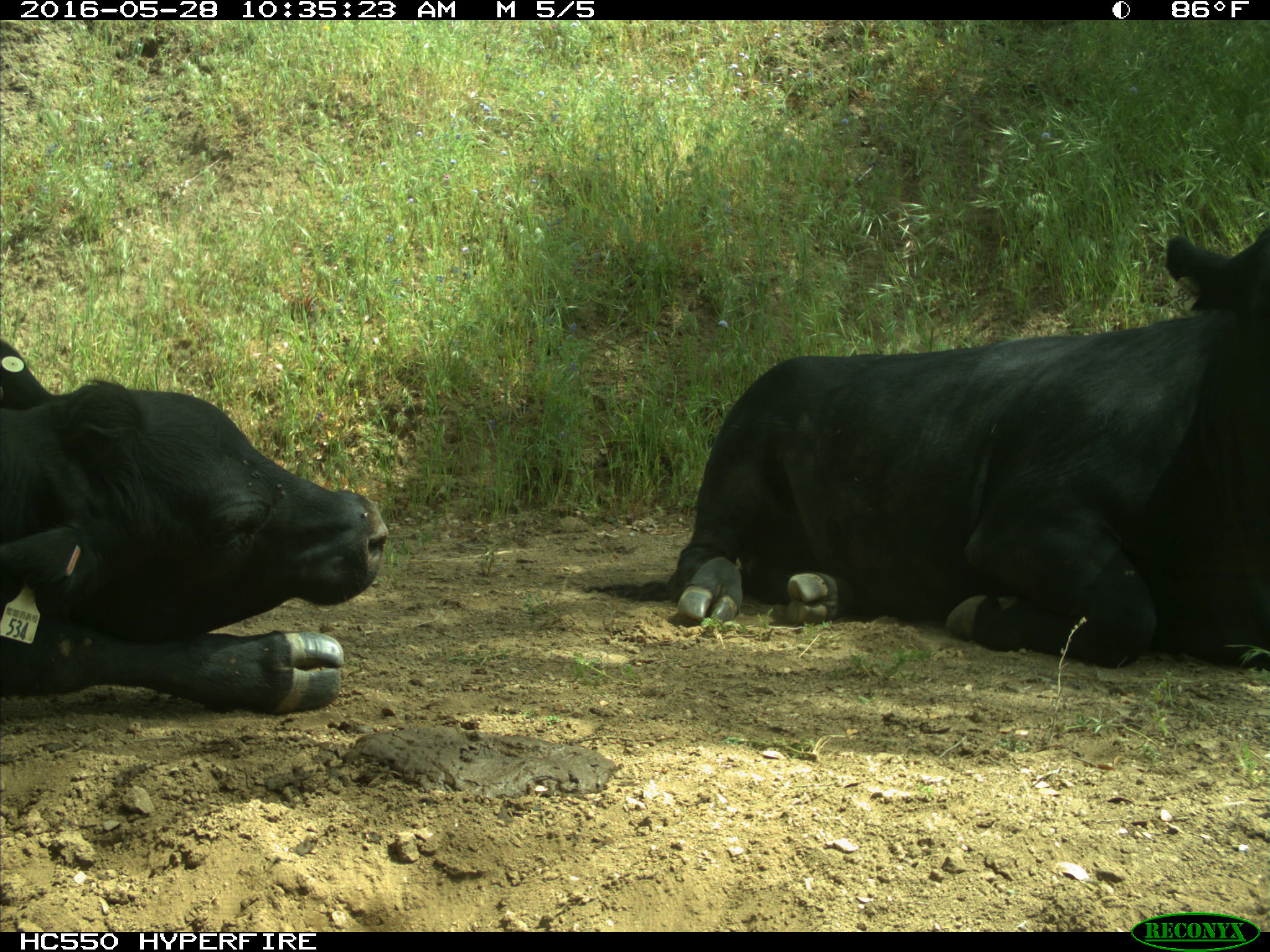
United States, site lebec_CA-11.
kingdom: Animalia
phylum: Chordata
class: Mammalia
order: Artiodactyla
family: Bovidae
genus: Bos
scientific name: Bos taurus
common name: domestic cow